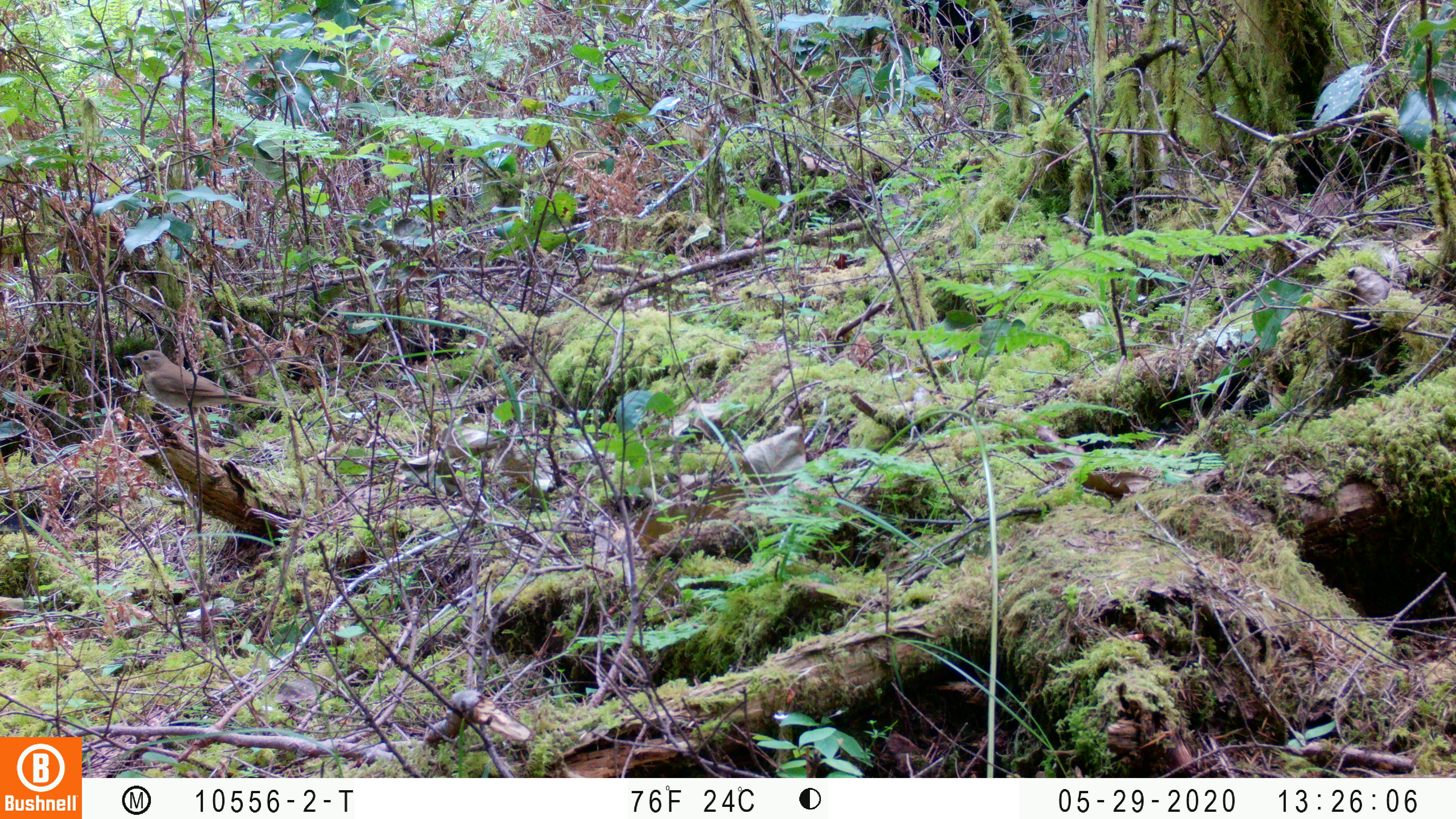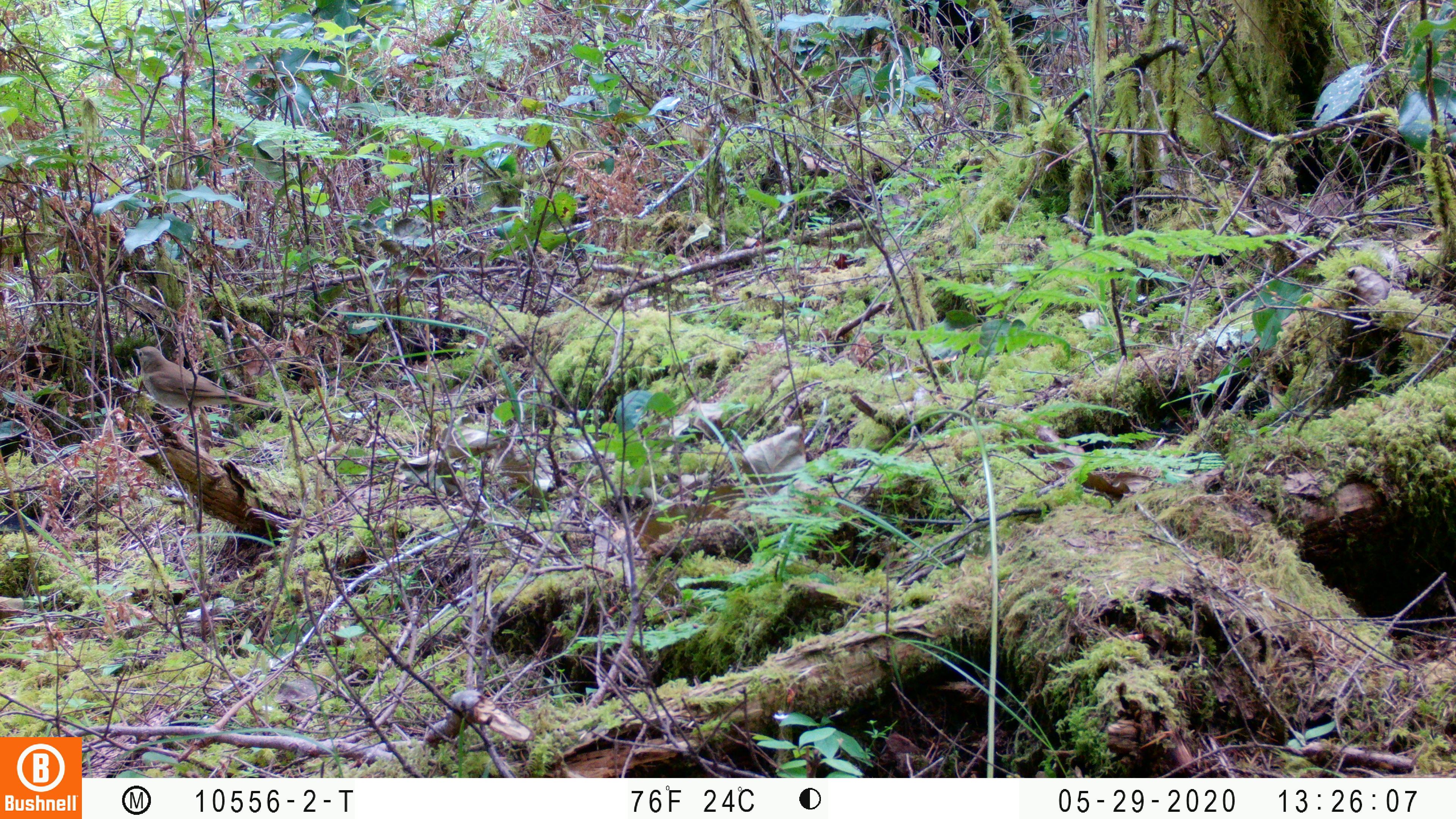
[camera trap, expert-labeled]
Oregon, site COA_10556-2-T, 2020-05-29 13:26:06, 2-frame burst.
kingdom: Animalia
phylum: Chordata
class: Aves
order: Passeriformes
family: Turdidae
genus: Catharus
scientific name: Catharus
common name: brown thrushes and nightingale-thrushes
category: catharus species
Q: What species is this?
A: Catharus species (brown thrushes and nightingale-thrushes) (Catharus).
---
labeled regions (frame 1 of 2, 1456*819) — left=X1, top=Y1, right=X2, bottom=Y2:
catharus species: left=124, top=348, right=275, bottom=420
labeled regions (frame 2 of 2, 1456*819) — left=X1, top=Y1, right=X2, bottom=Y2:
catharus species: left=130, top=345, right=274, bottom=419